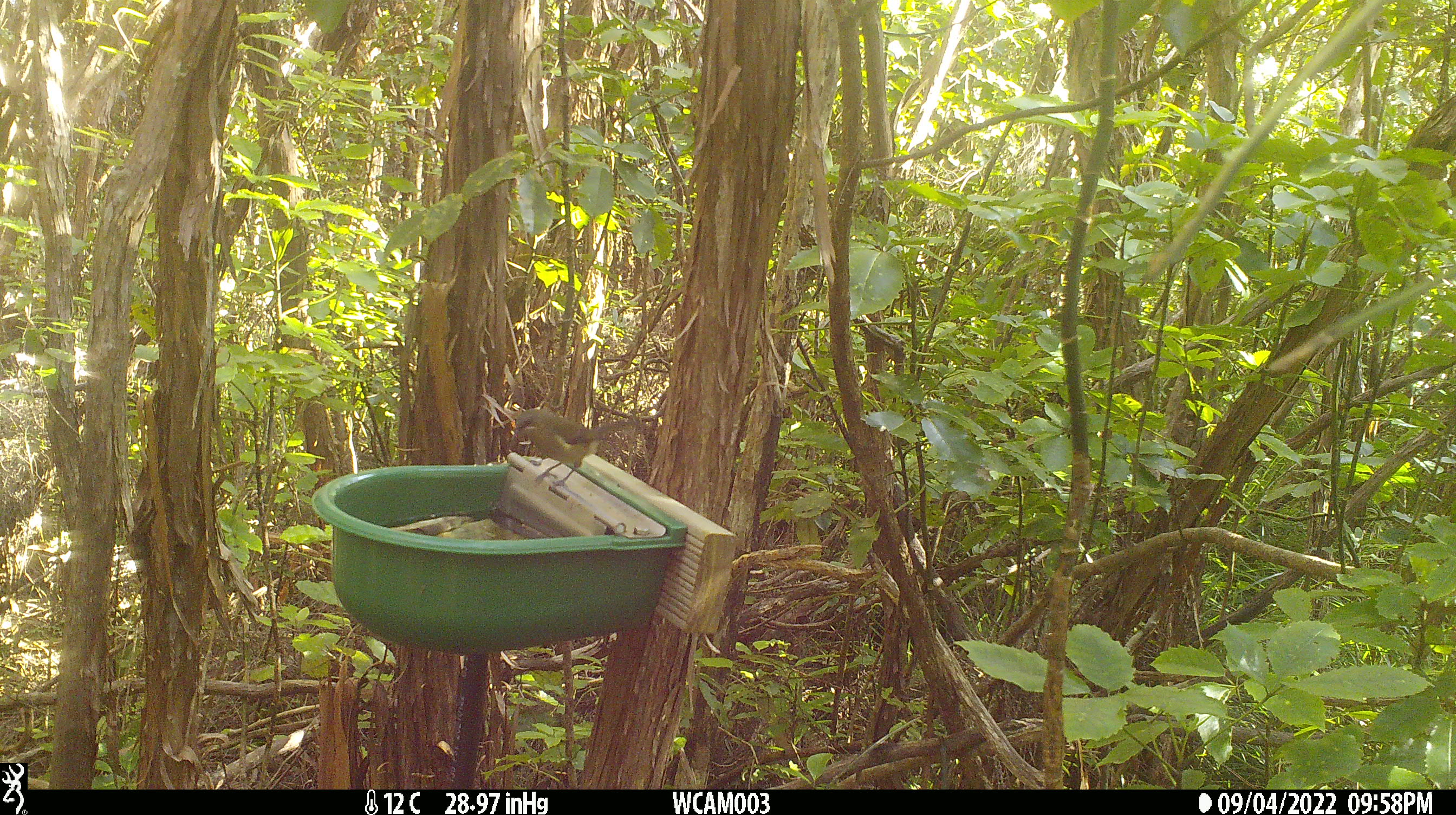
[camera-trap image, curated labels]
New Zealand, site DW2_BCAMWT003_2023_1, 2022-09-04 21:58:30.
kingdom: Animalia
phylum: Chordata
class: Aves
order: Passeriformes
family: Meliphagidae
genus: Anthornis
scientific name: Anthornis melanura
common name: new zealand bellbird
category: bellbird